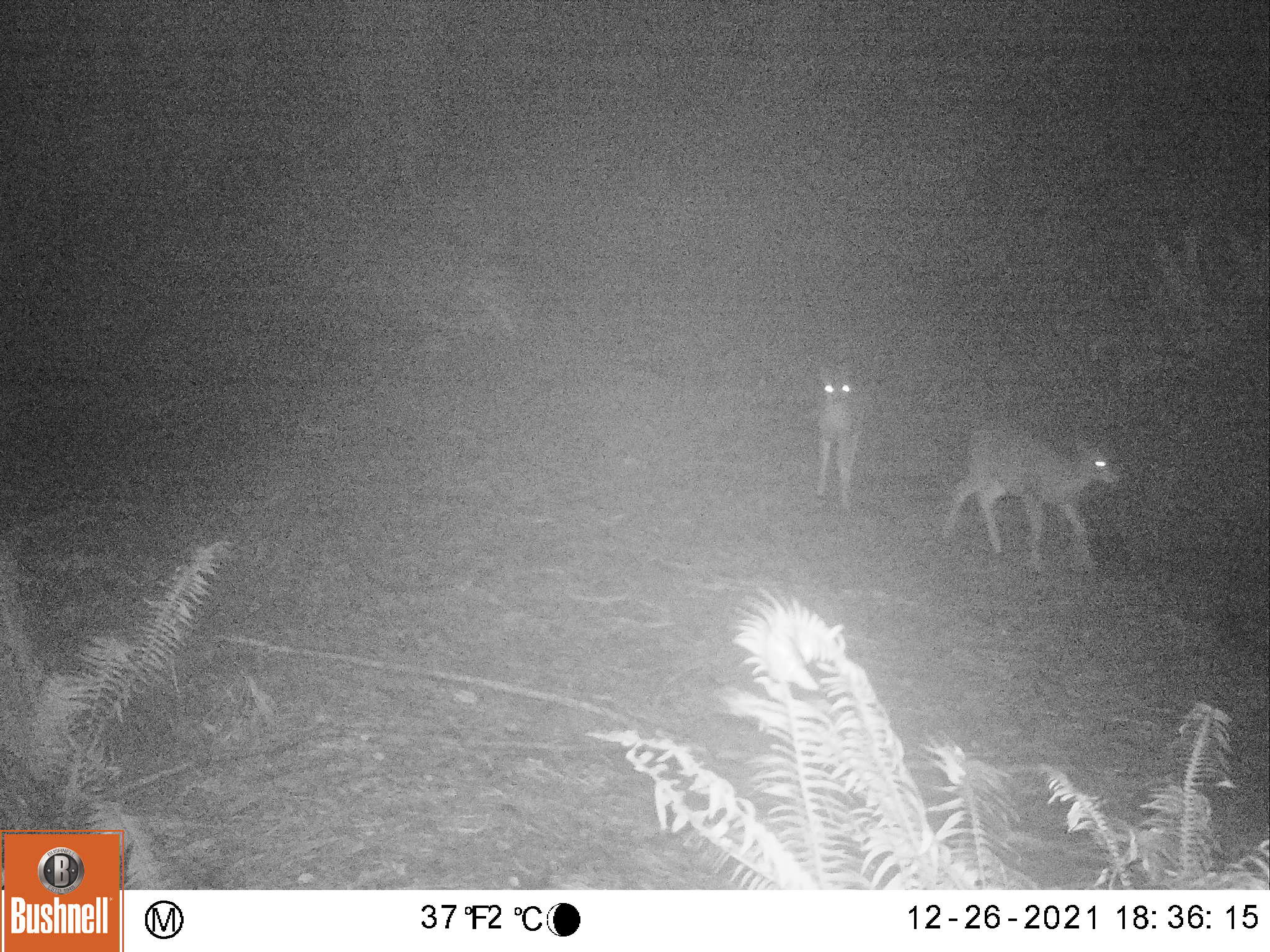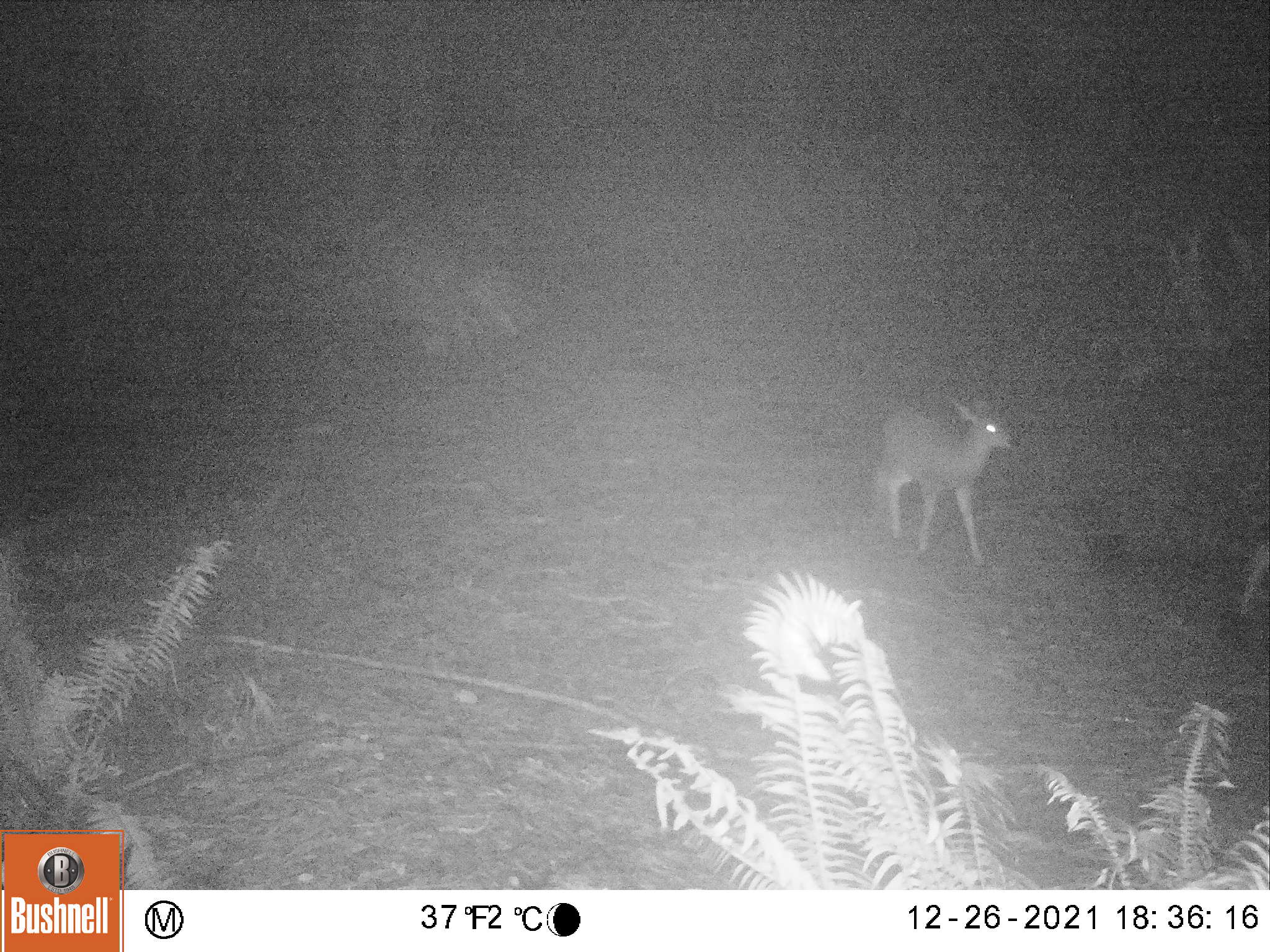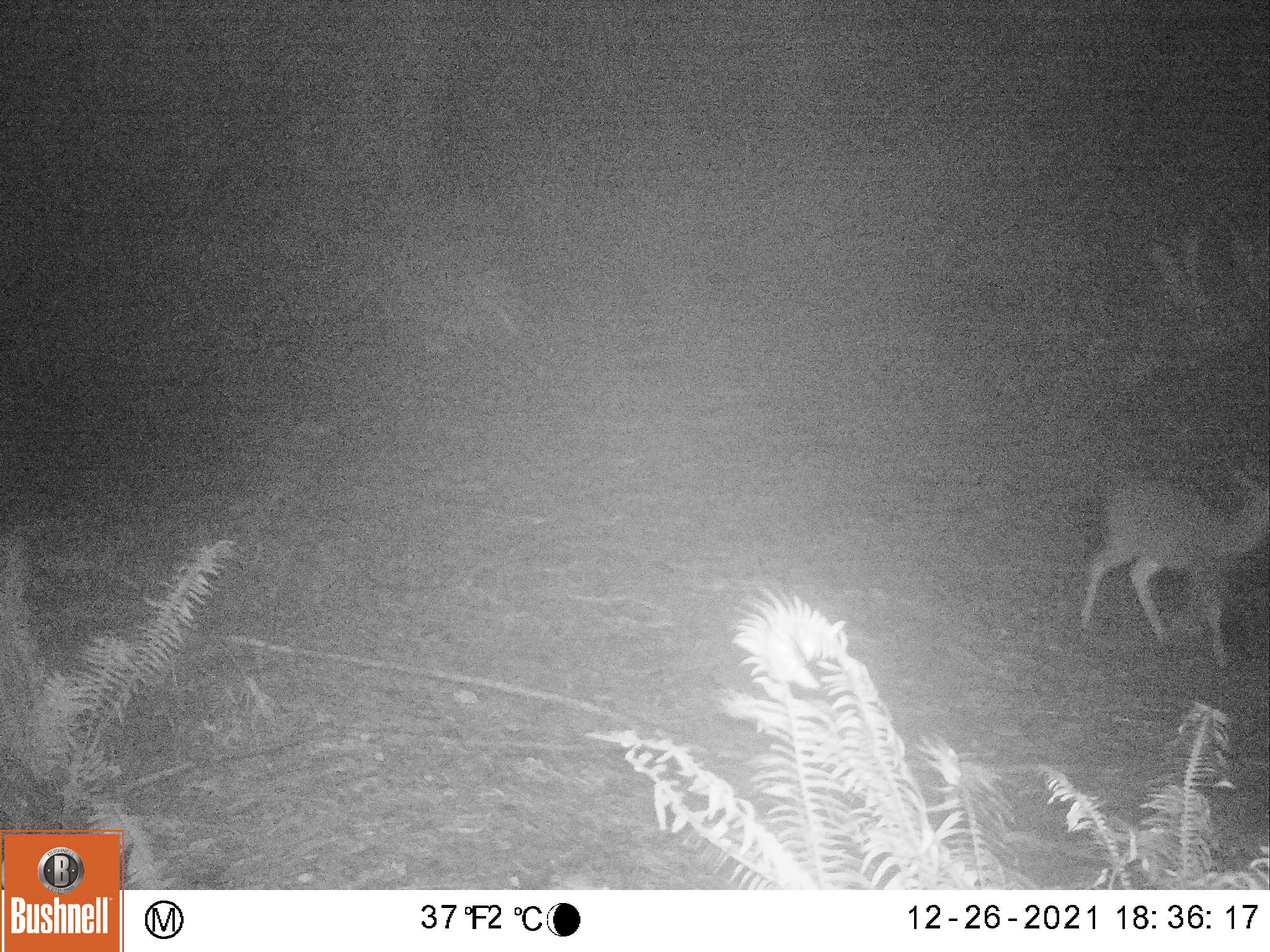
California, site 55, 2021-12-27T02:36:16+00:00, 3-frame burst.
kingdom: Animalia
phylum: Chordata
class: Mammalia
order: Artiodactyla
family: Cervidae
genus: Odocoileus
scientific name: Odocoileus hemionus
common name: mule deer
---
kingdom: Animalia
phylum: Chordata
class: Mammalia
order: Artiodactyla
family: Cervidae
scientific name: Cervidae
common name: elk or deer